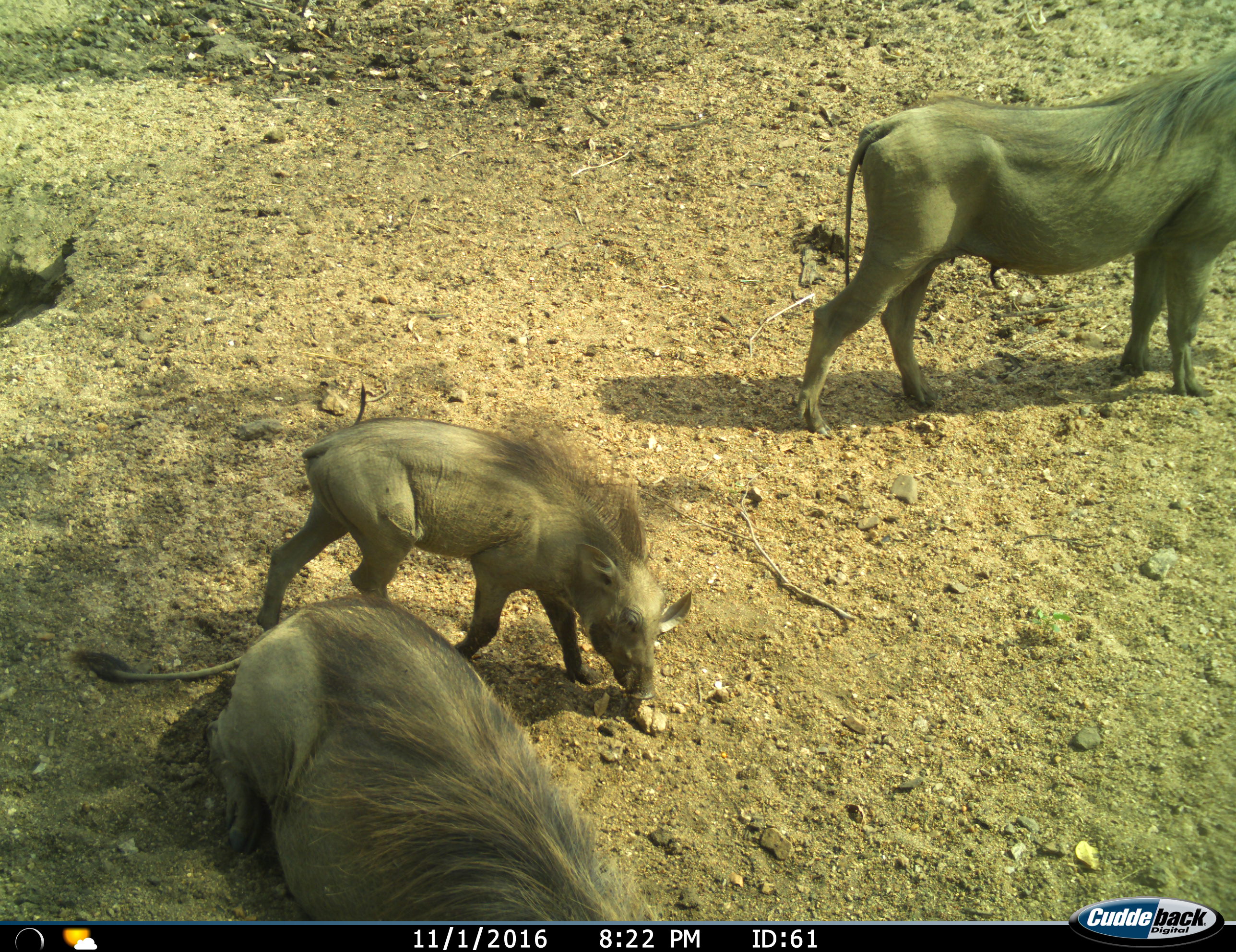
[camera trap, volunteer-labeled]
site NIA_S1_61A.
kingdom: Animalia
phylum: Chordata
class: Mammalia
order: Artiodactyla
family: Suidae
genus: Phacochoerus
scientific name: Phacochoerus africanus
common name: warthog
Warthog (Phacochoerus africanus), count 3. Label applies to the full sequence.